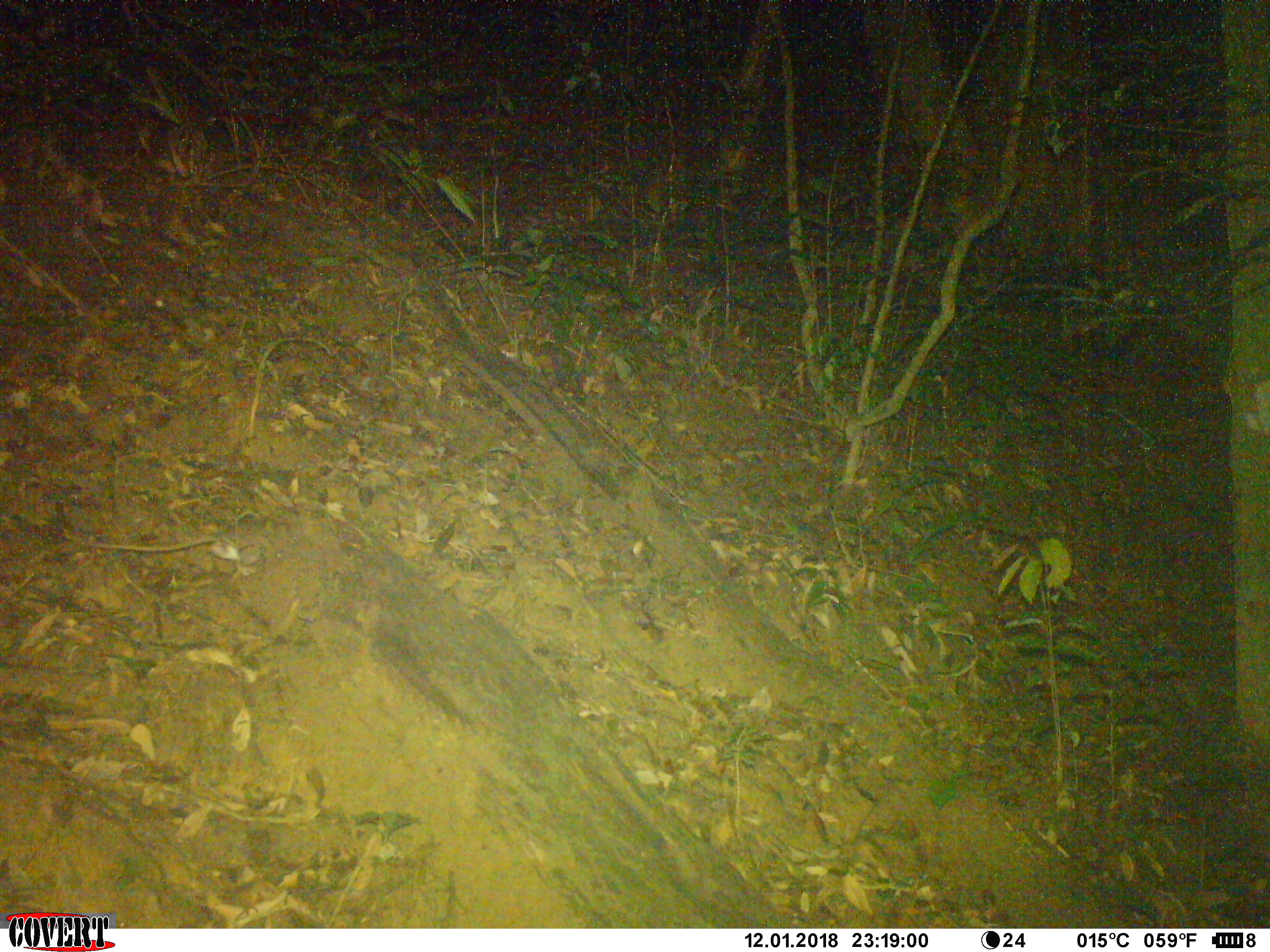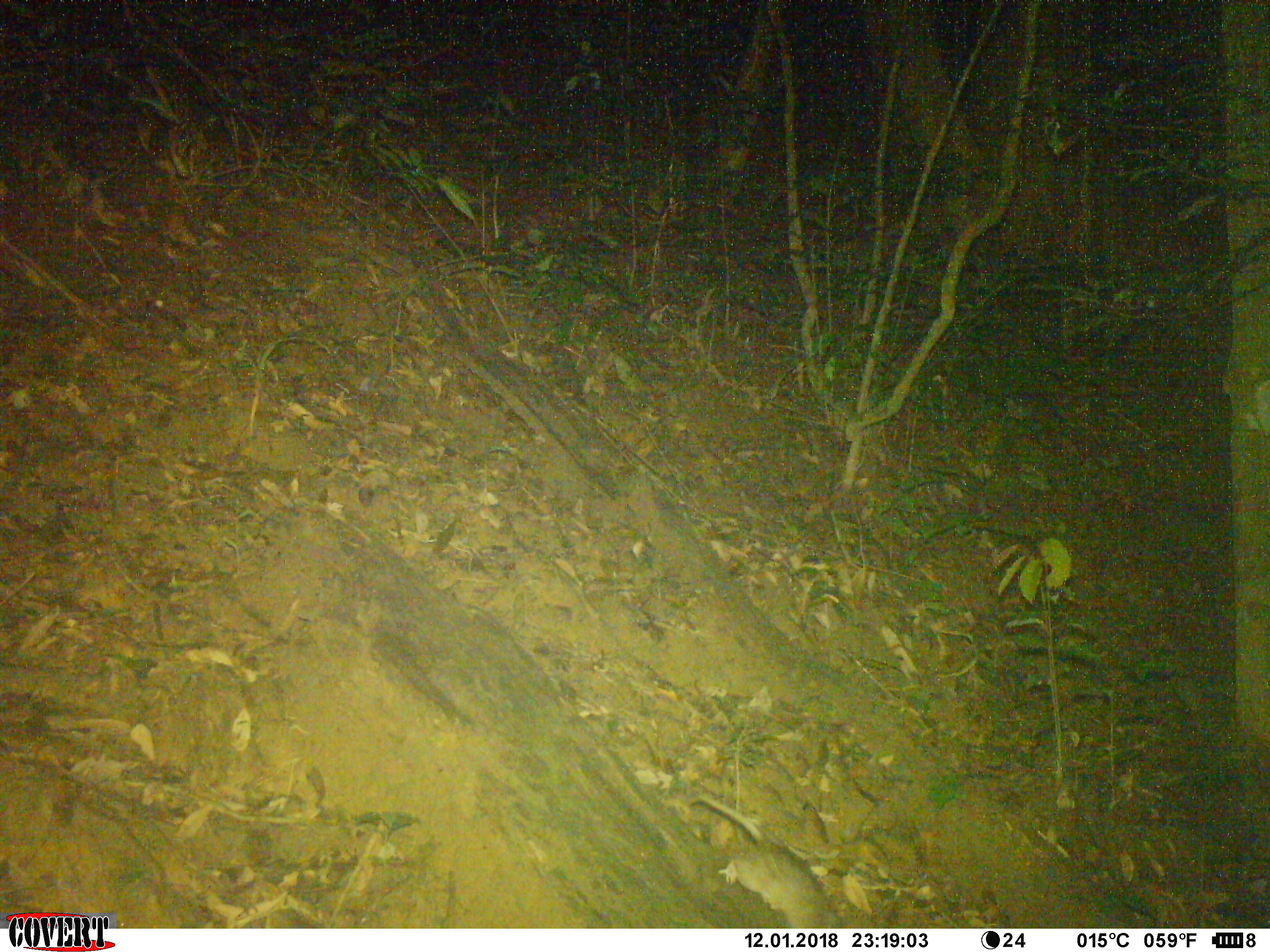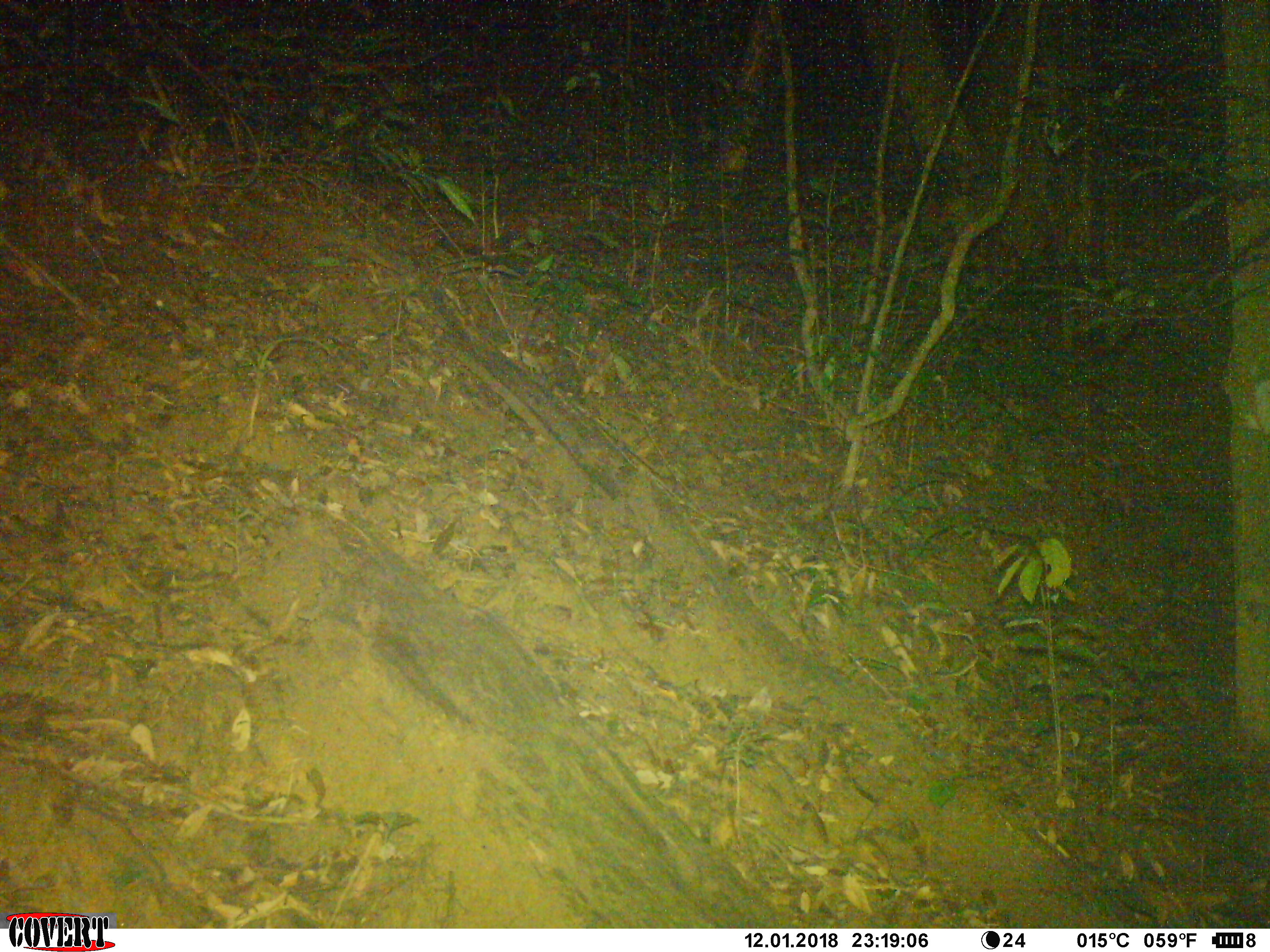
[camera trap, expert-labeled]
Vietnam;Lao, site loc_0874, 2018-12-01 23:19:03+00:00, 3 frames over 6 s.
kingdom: Animalia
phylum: Chordata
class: Mammalia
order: Rodentia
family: Muridae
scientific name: Muridae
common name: old-world mice and rats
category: unidentified murid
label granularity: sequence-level